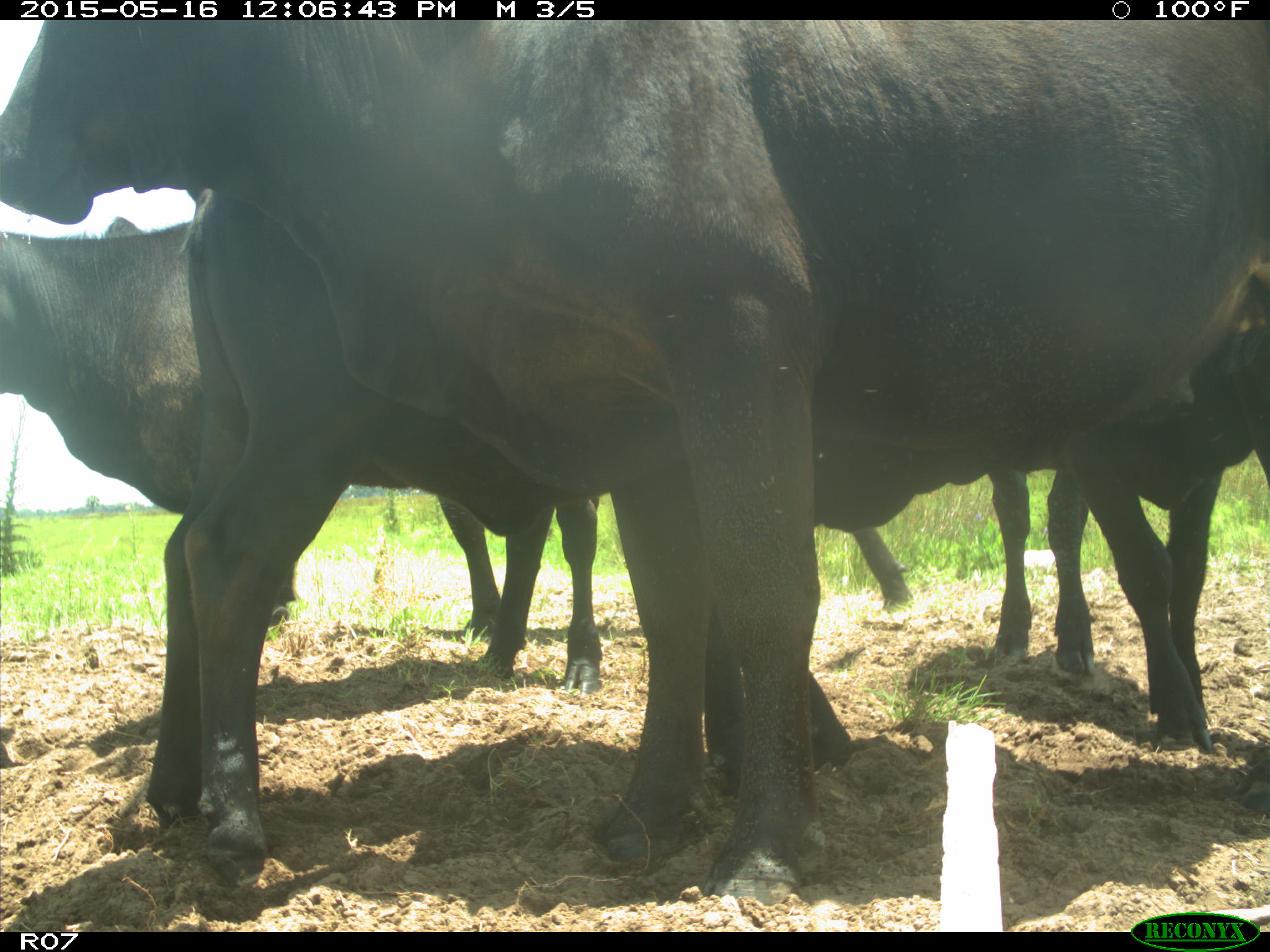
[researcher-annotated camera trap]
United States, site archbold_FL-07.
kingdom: Animalia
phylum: Chordata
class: Mammalia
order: Artiodactyla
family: Bovidae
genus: Bos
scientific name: Bos taurus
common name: domestic cow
Bos taurus (domestic cow).